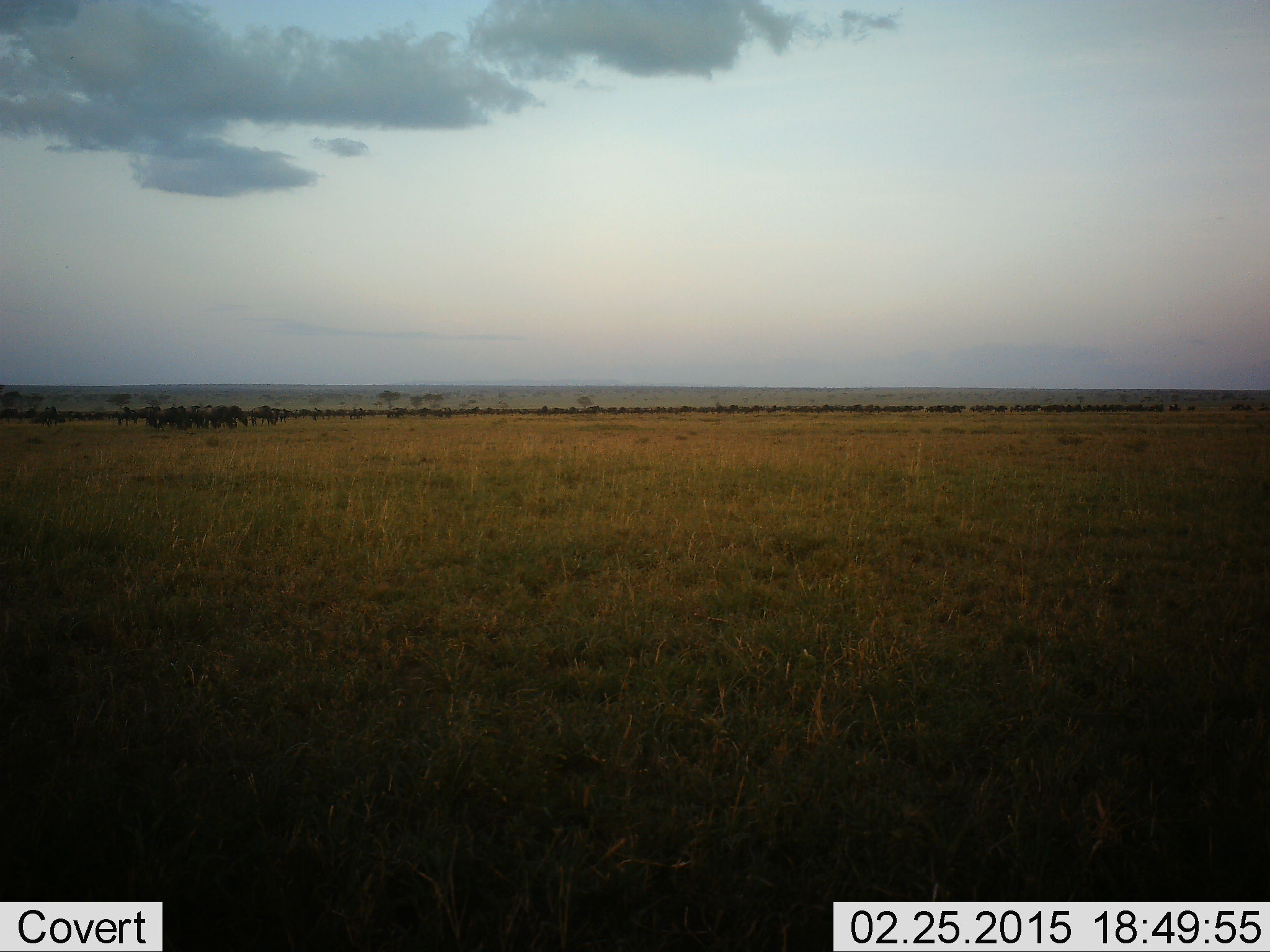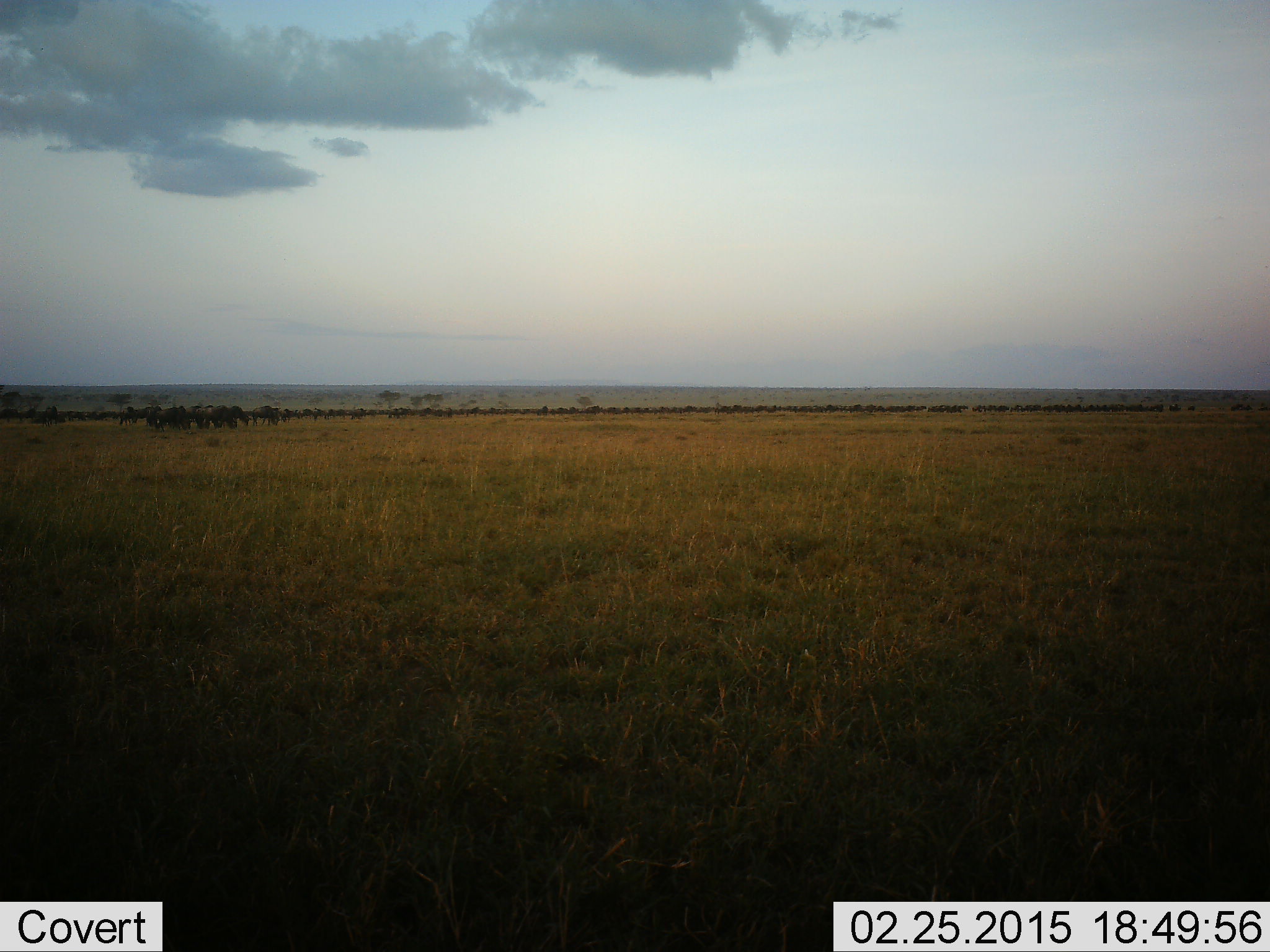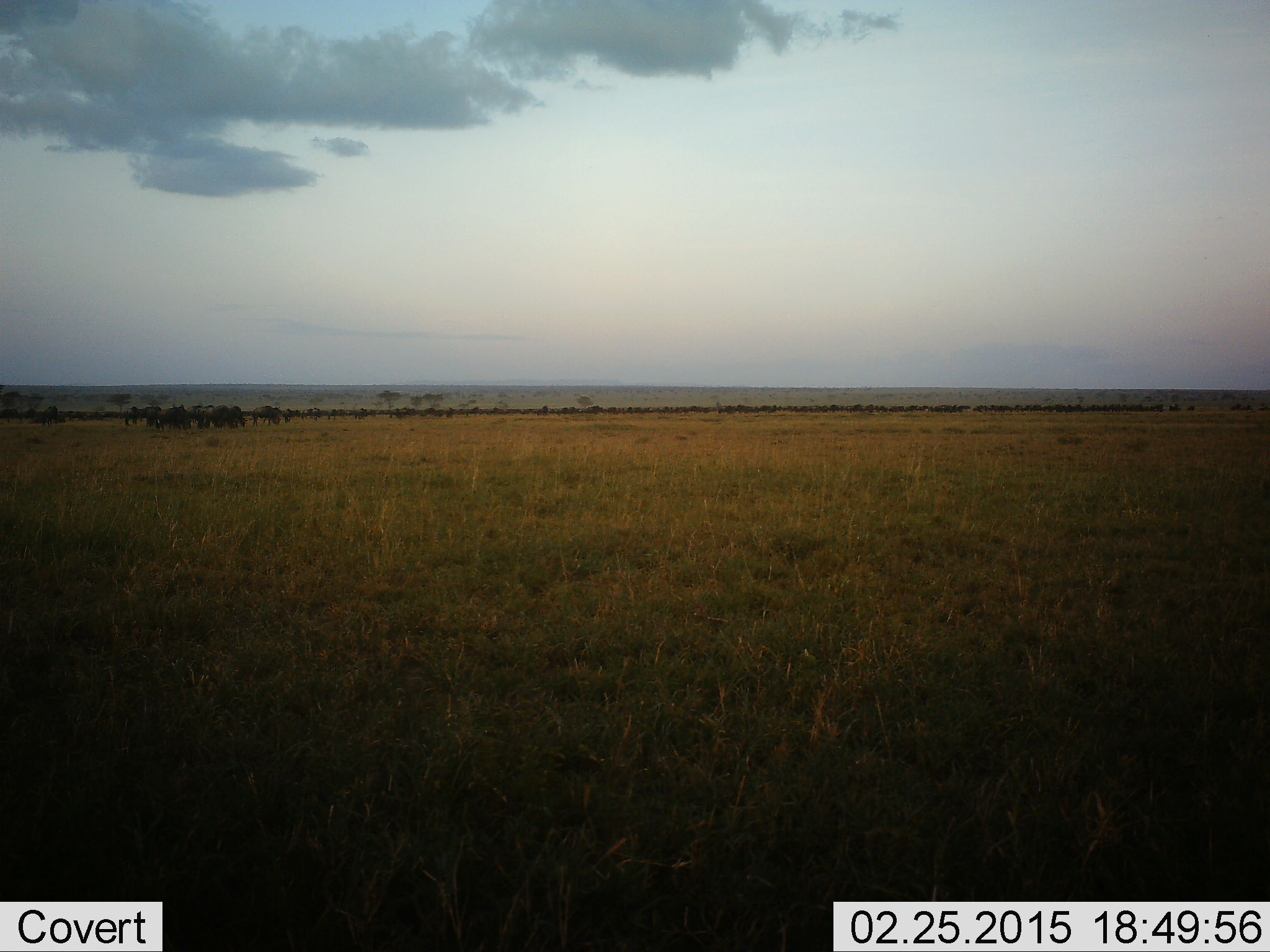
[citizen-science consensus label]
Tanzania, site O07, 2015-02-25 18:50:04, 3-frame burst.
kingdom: Animalia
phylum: Chordata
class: Mammalia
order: Artiodactyla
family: Bovidae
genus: Connochaetes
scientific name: Connochaetes taurinus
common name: blue wildebeest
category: wildebeest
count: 51+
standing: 30%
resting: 0%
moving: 70%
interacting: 0%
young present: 0%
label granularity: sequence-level